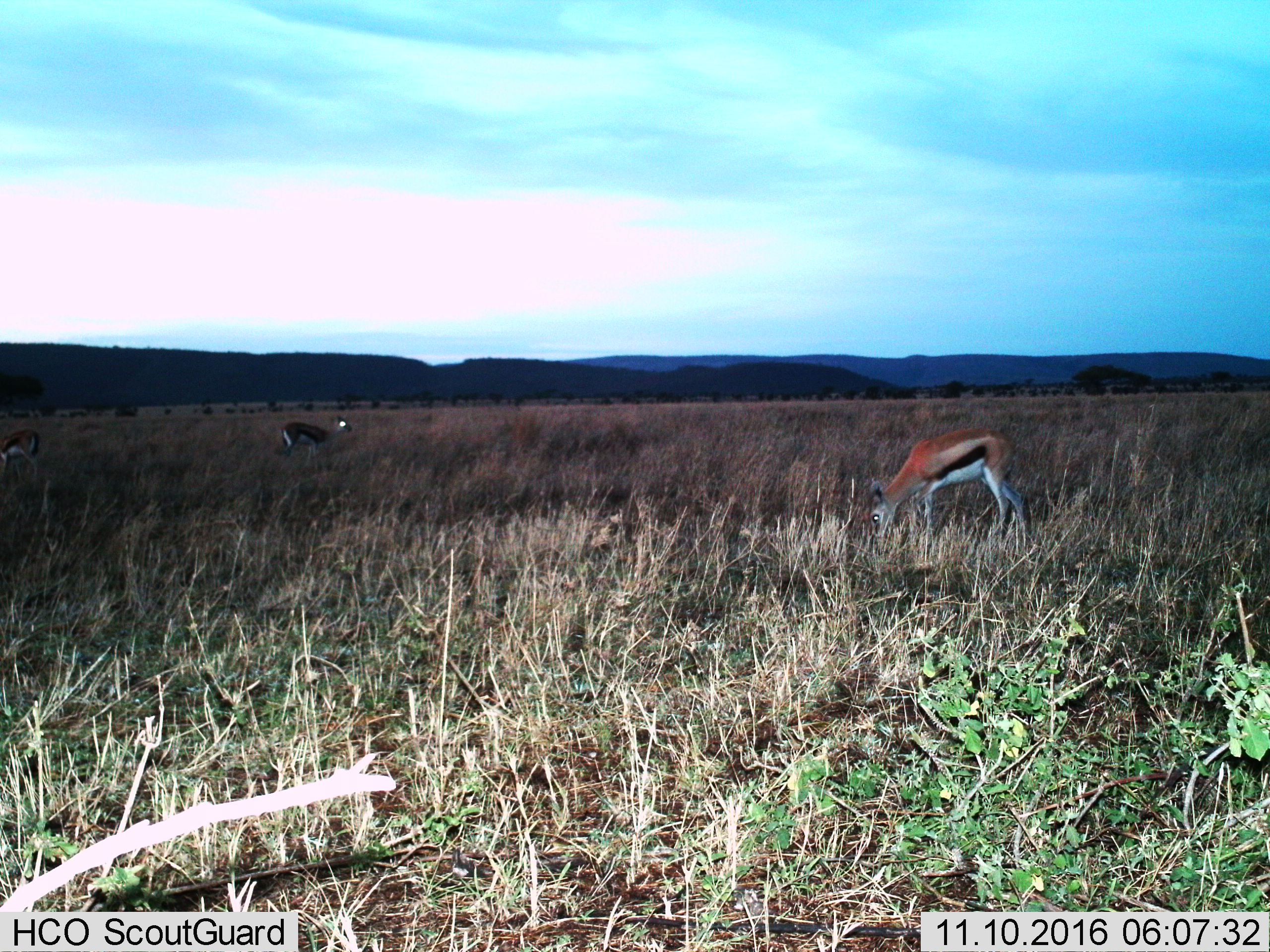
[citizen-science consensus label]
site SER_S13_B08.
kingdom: Animalia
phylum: Chordata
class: Mammalia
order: Artiodactyla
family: Bovidae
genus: Eudorcas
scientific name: Eudorcas thomsonii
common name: thomson's gazelle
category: gazellethomsons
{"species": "gazellethomsons (thomson's gazelle) (Eudorcas thomsonii)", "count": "3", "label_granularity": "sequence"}